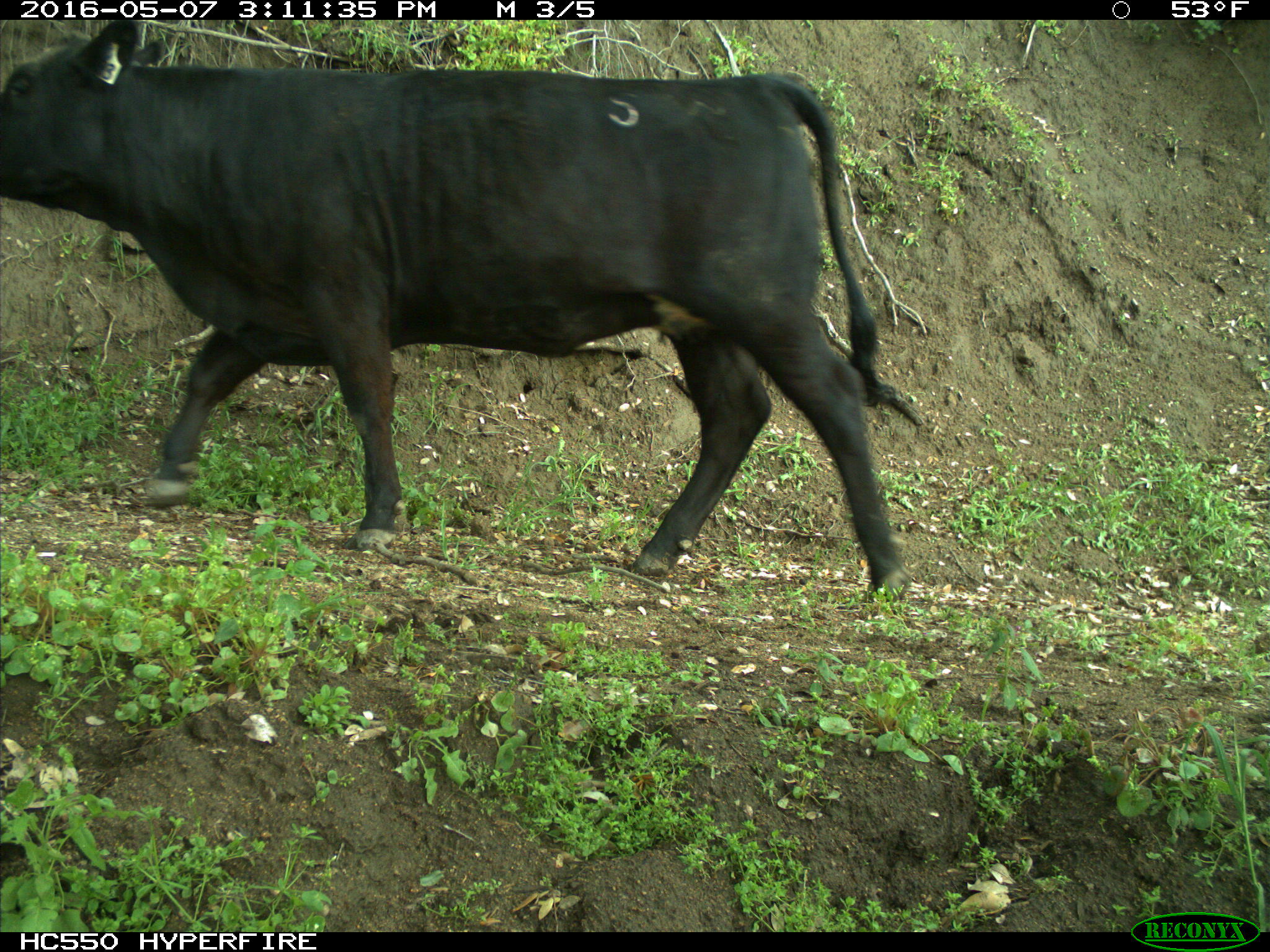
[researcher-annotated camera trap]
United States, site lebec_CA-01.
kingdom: Animalia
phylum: Chordata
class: Mammalia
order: Artiodactyla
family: Bovidae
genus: Bos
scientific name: Bos taurus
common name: domestic cow